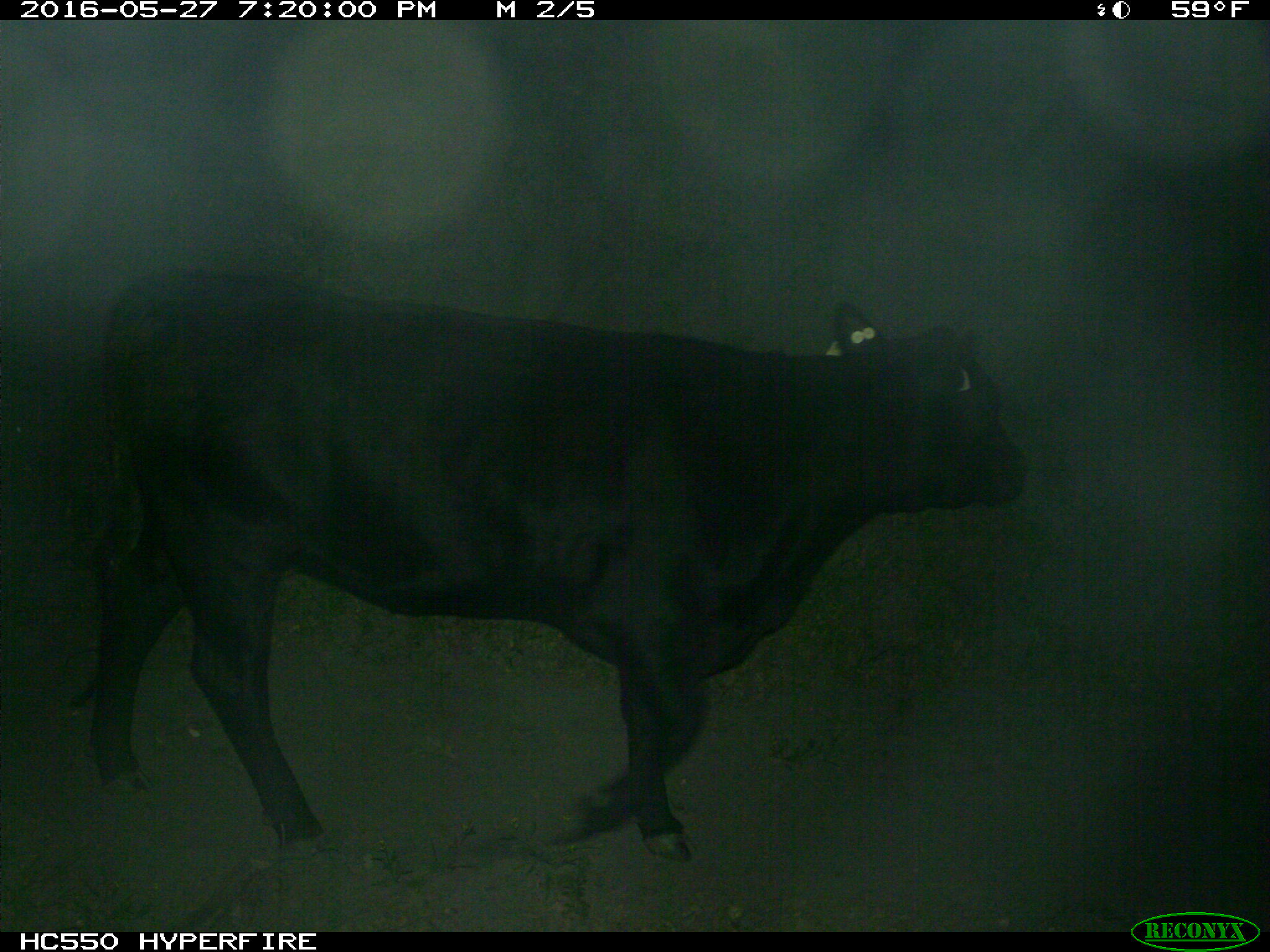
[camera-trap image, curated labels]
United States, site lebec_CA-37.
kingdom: Animalia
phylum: Chordata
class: Mammalia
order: Artiodactyla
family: Bovidae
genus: Bos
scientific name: Bos taurus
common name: domestic cow